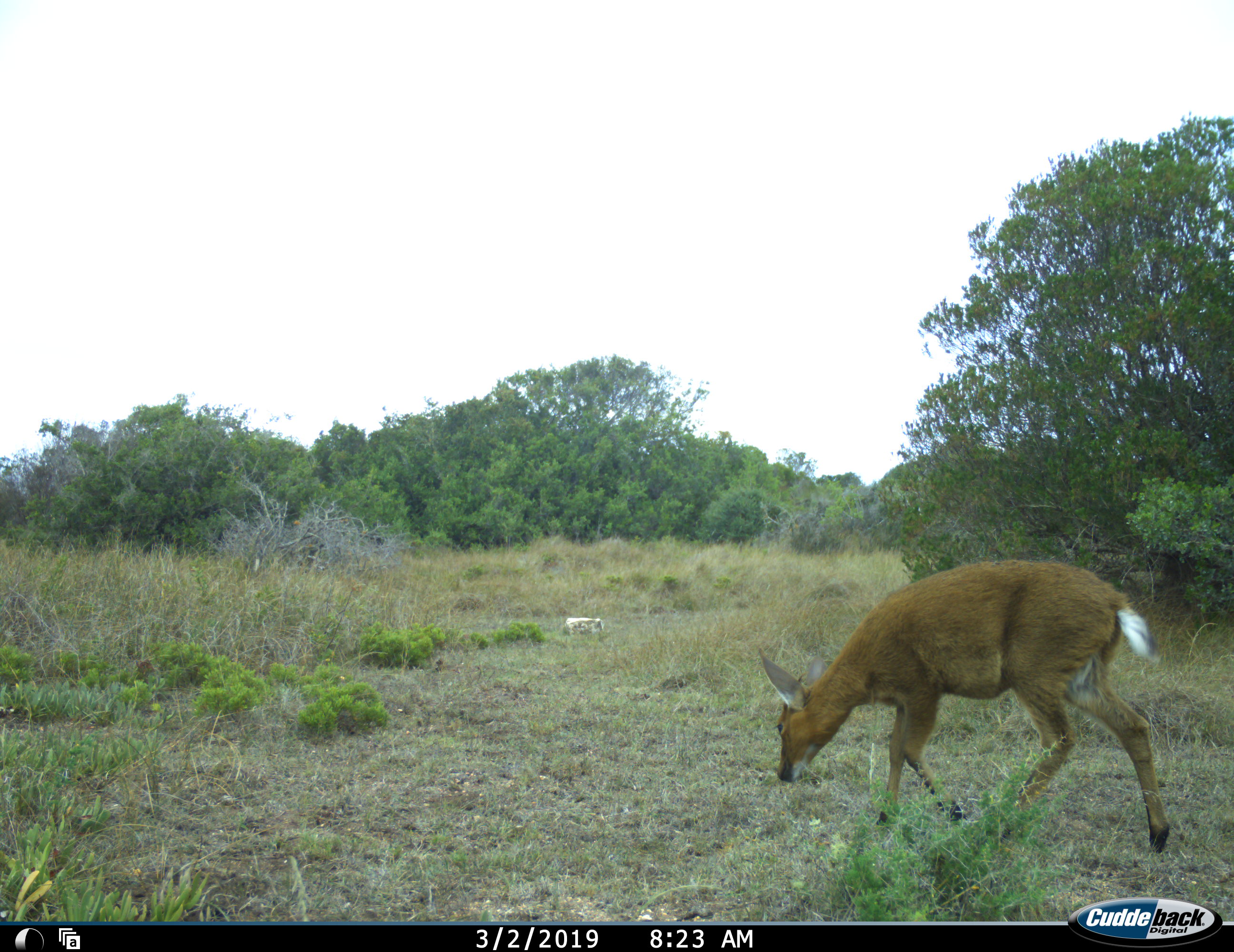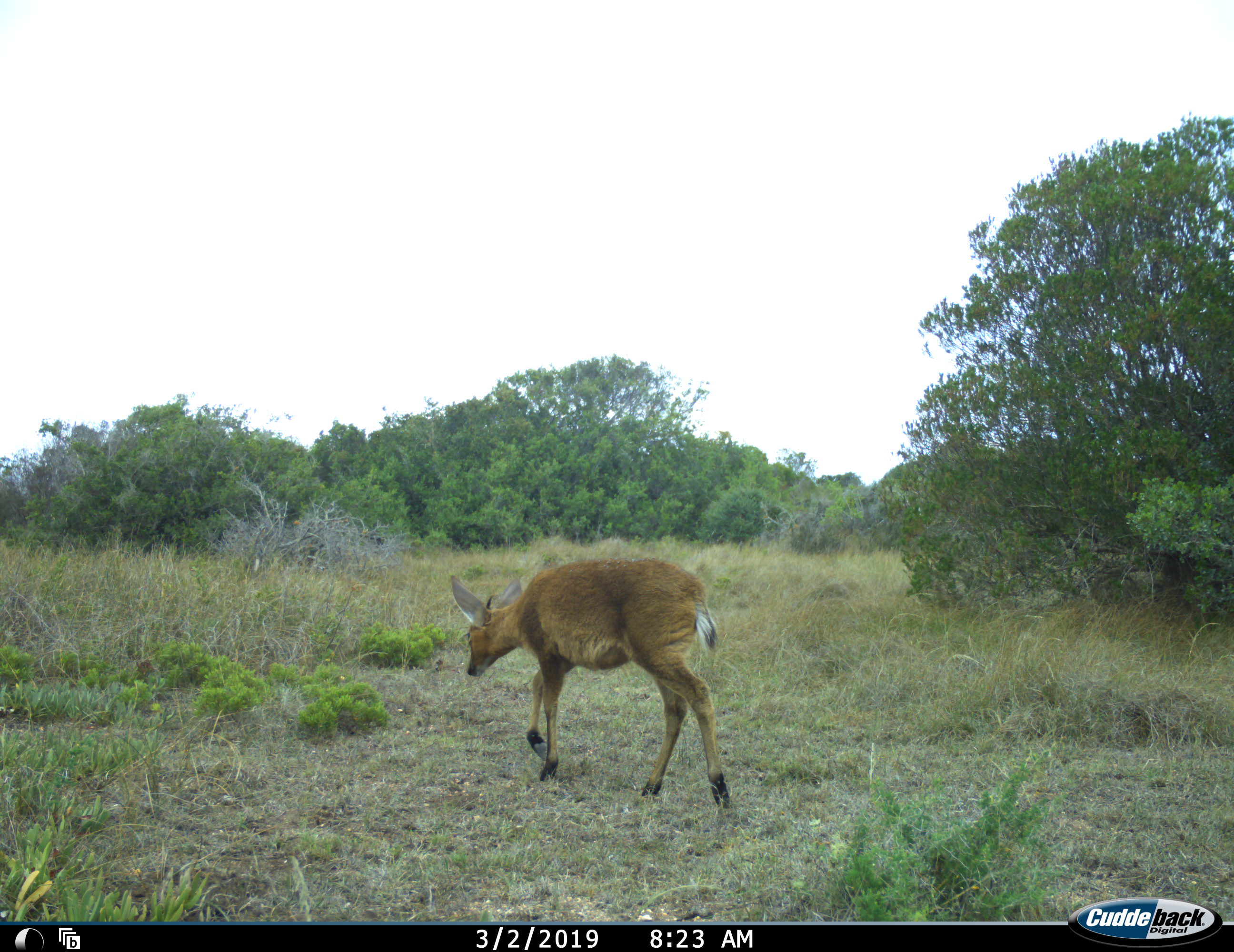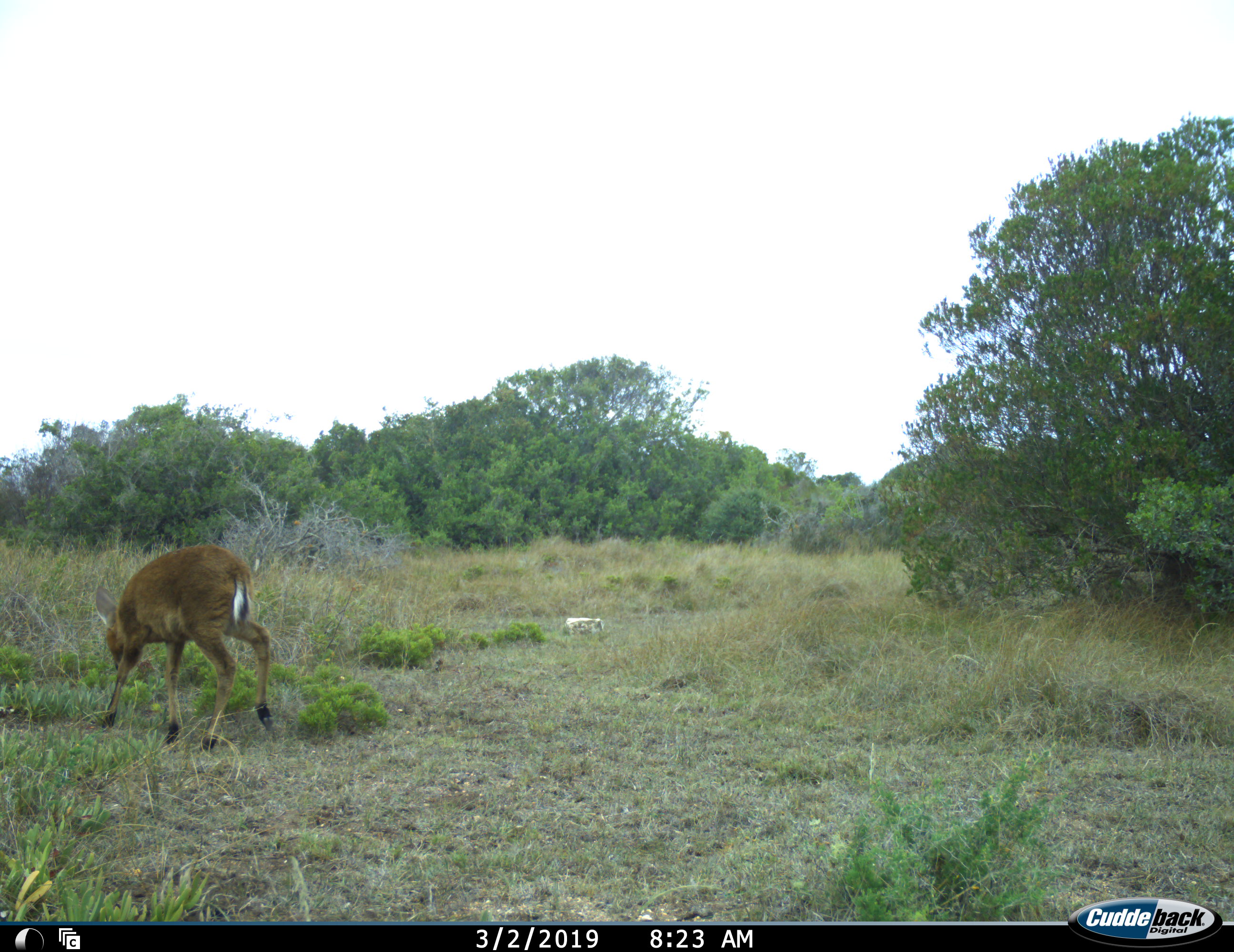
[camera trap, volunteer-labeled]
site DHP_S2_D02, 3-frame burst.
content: unidentified animal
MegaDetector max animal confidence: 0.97